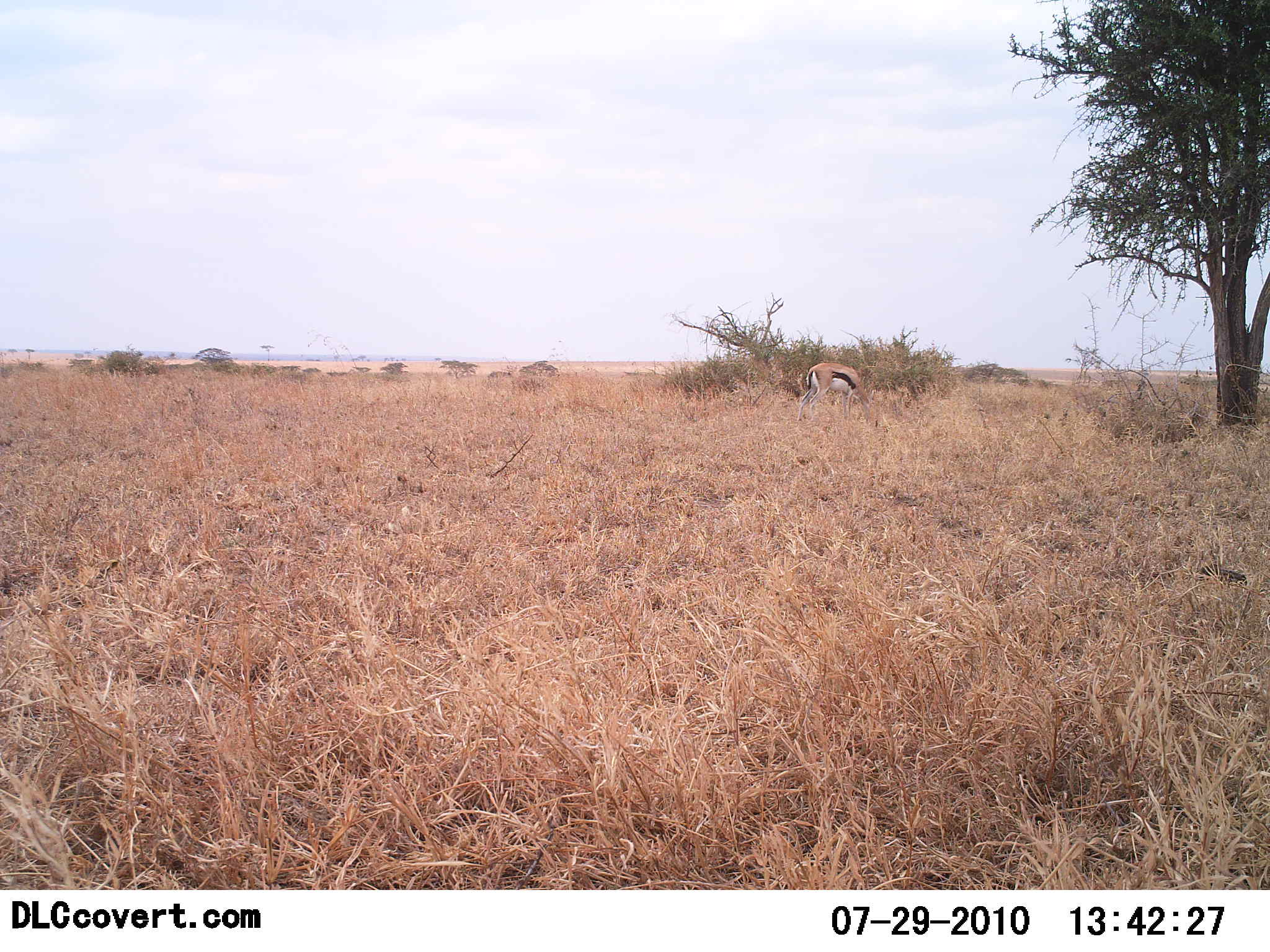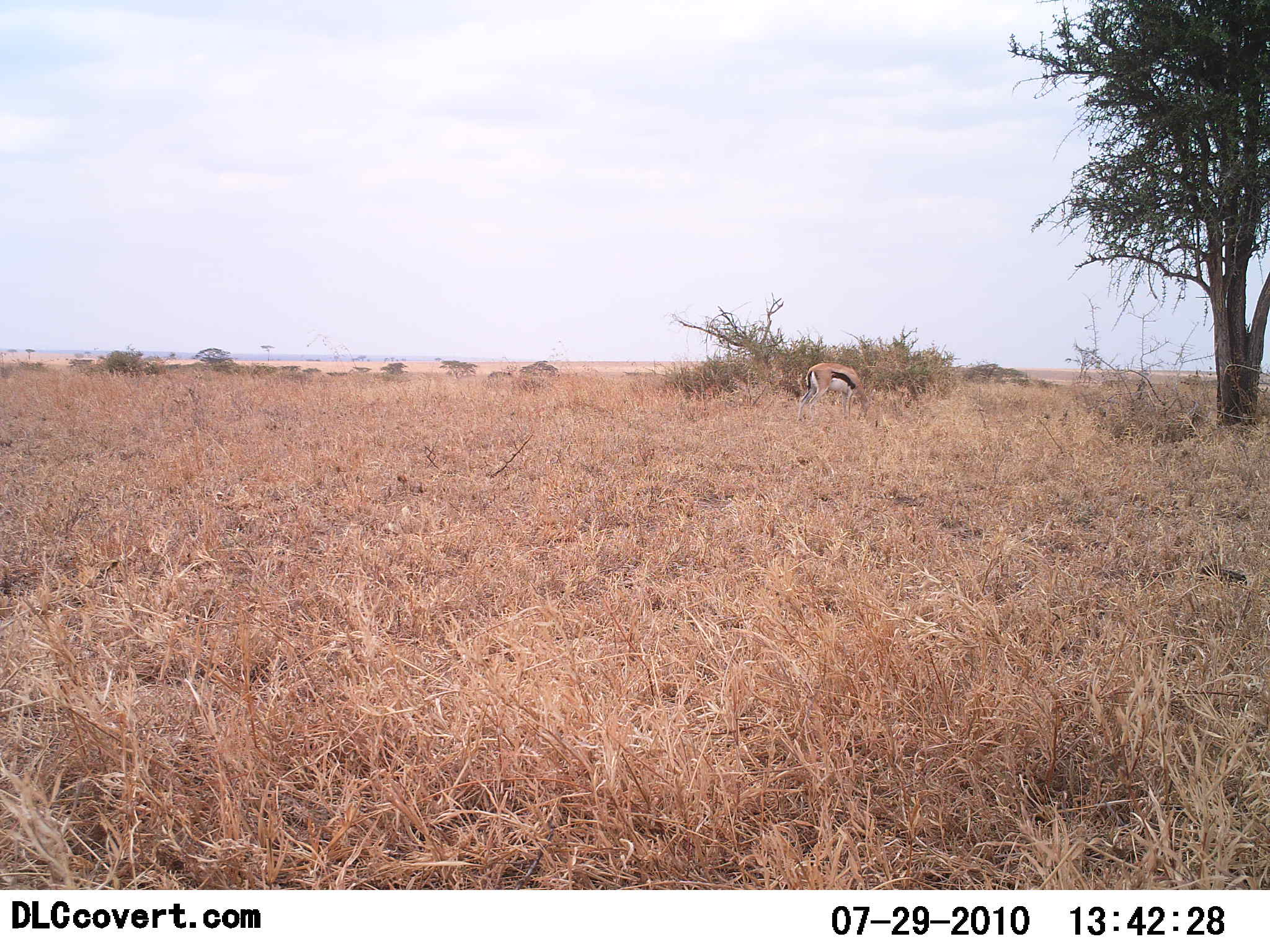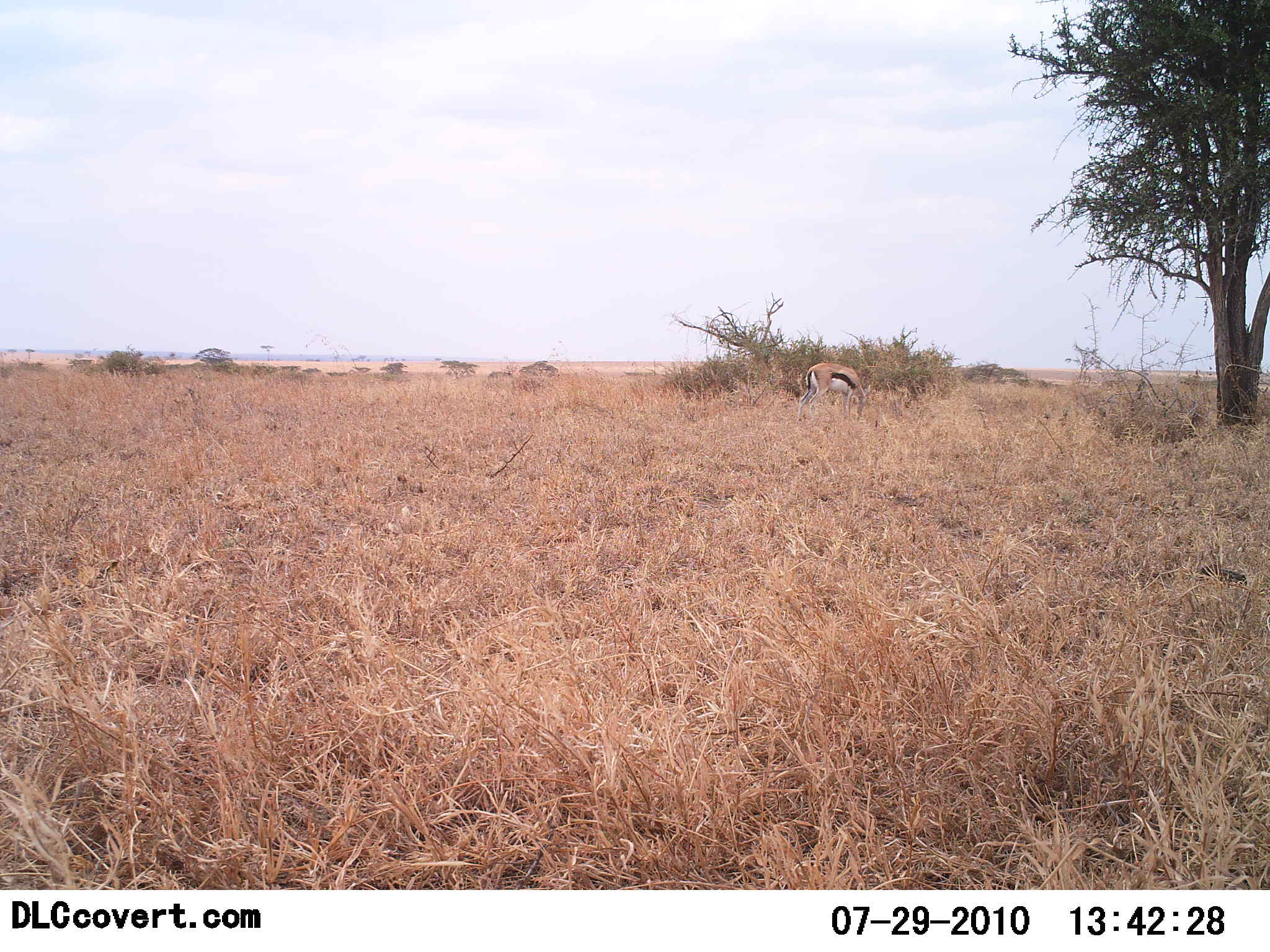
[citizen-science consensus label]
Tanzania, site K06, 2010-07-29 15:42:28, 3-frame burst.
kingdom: Animalia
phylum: Chordata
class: Mammalia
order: Artiodactyla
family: Bovidae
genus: Eudorcas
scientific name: Eudorcas thomsonii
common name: thomson's gazelle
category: gazellethomsons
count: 1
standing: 42%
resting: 0%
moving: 0%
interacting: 0%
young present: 0%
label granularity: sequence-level